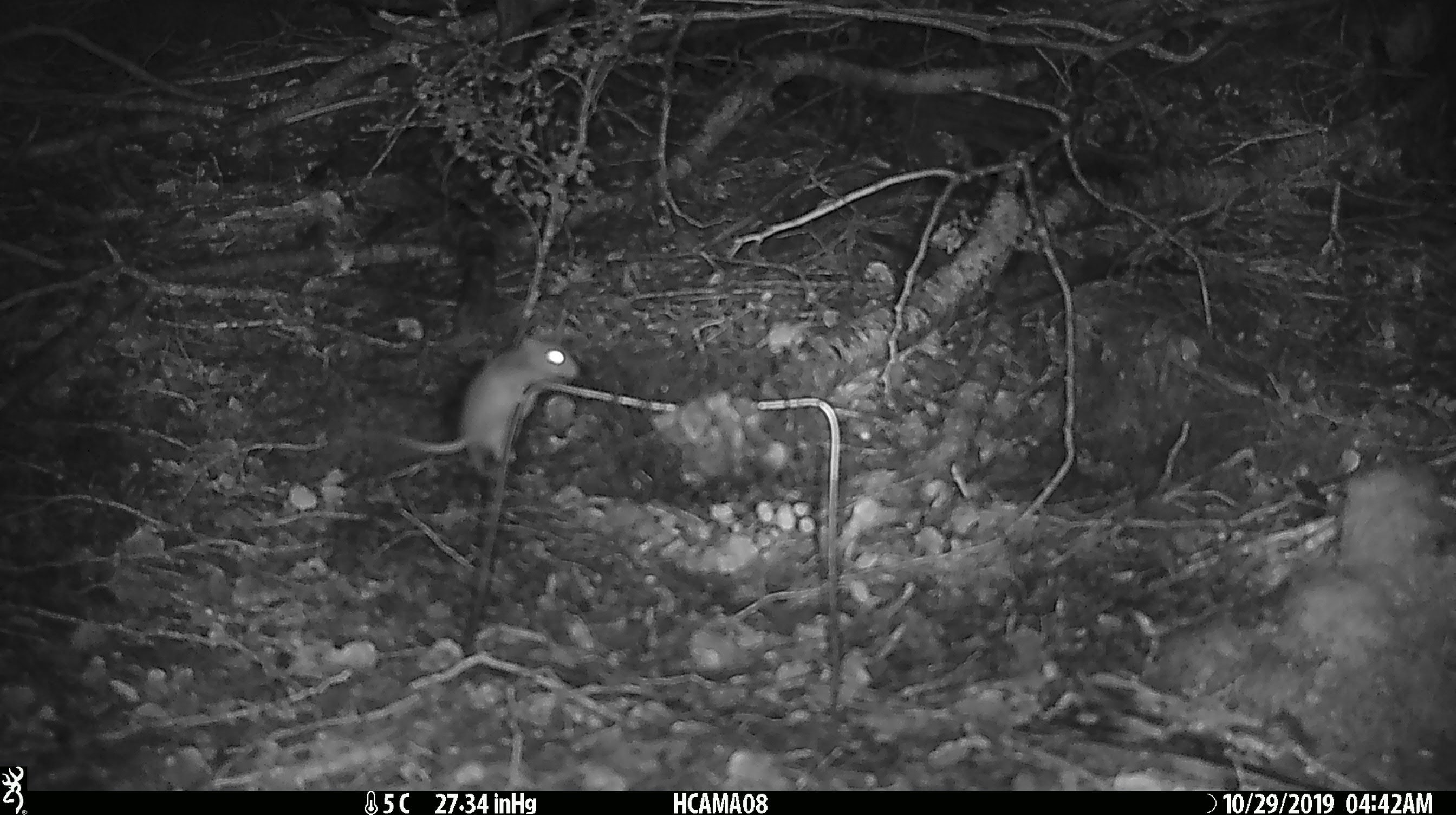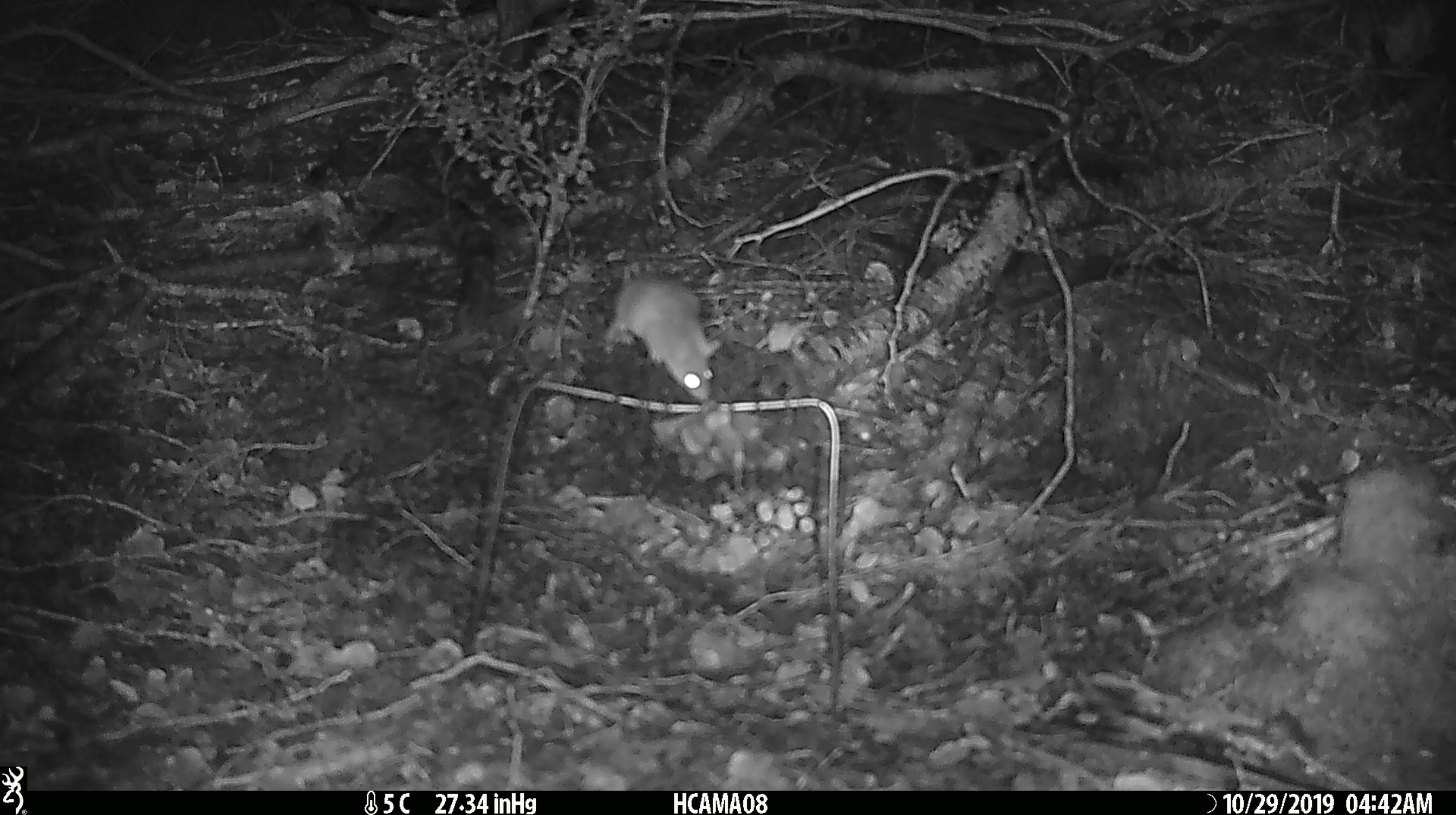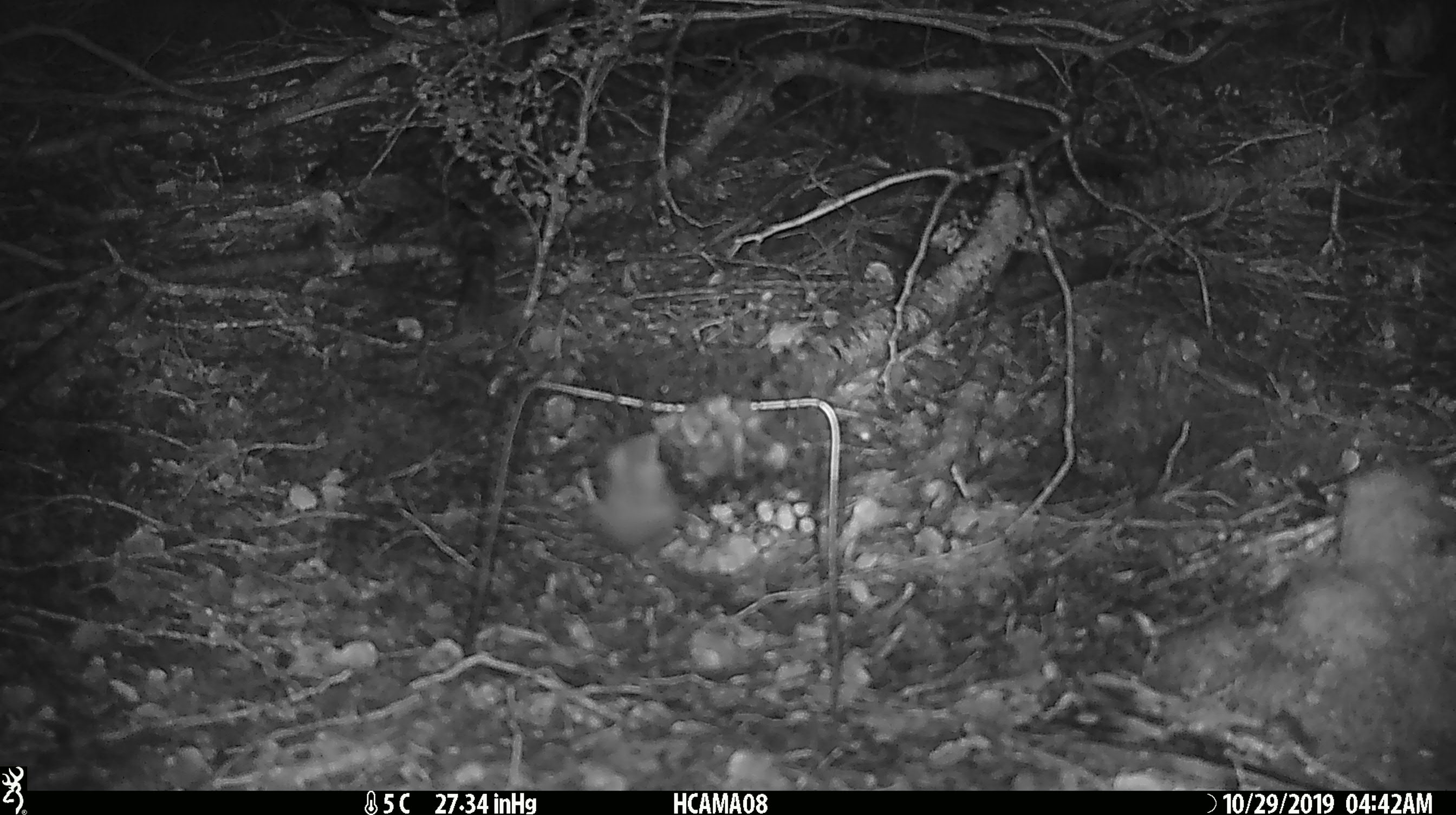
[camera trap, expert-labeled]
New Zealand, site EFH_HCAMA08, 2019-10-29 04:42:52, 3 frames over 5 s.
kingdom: Animalia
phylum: Chordata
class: Mammalia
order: Rodentia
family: Muridae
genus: Mus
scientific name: Mus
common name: mouse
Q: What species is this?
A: Mouse (Mus).